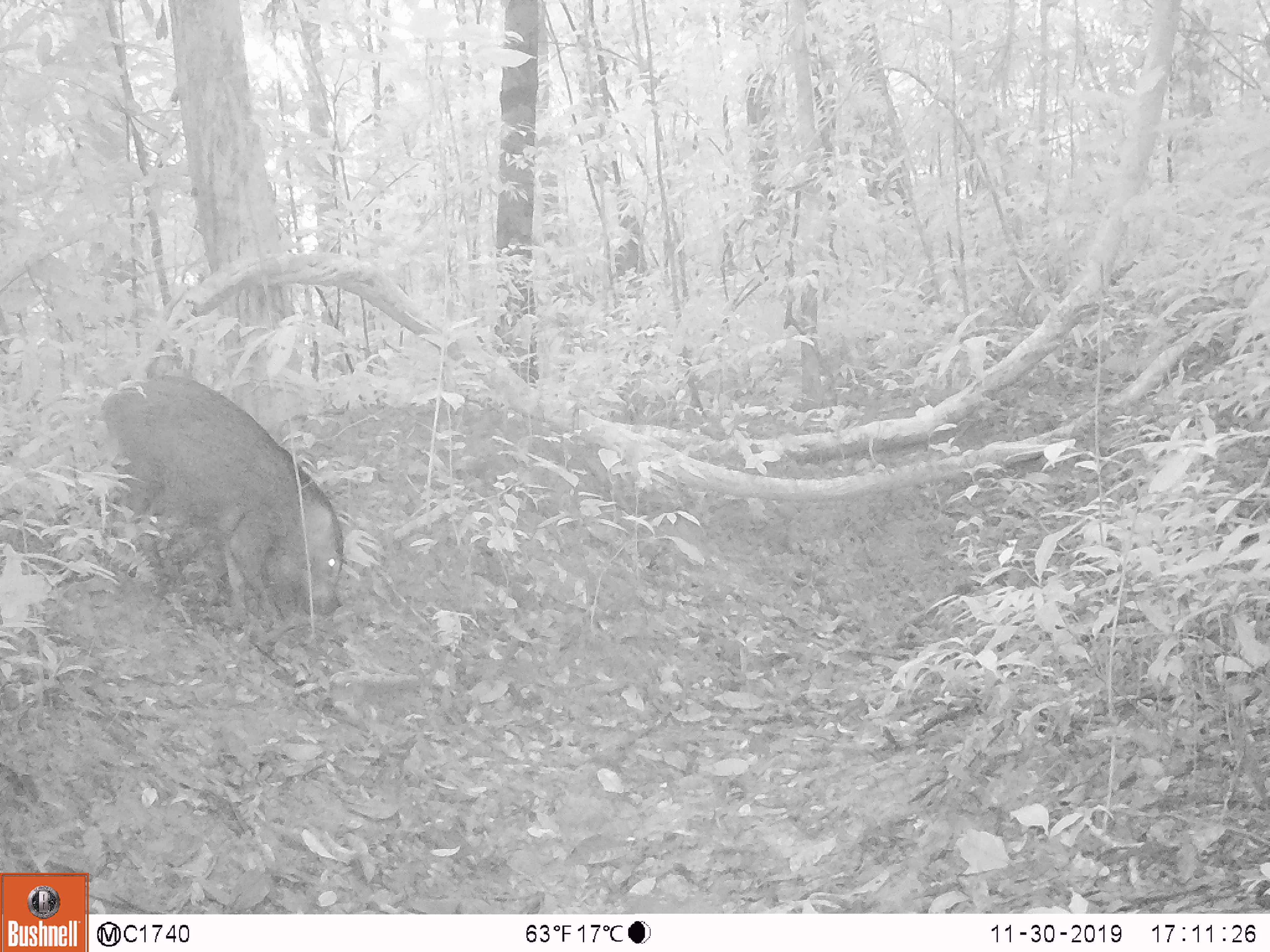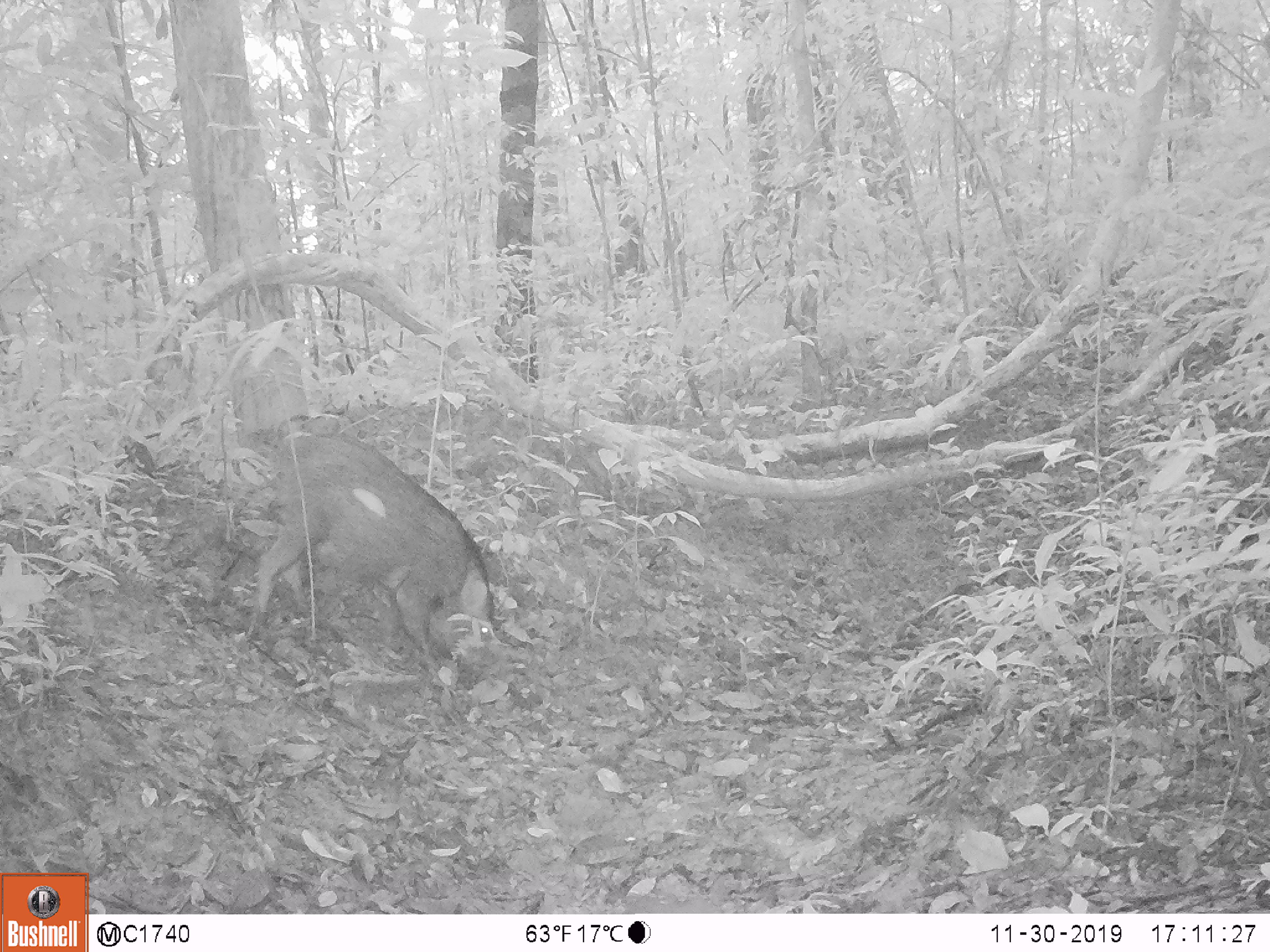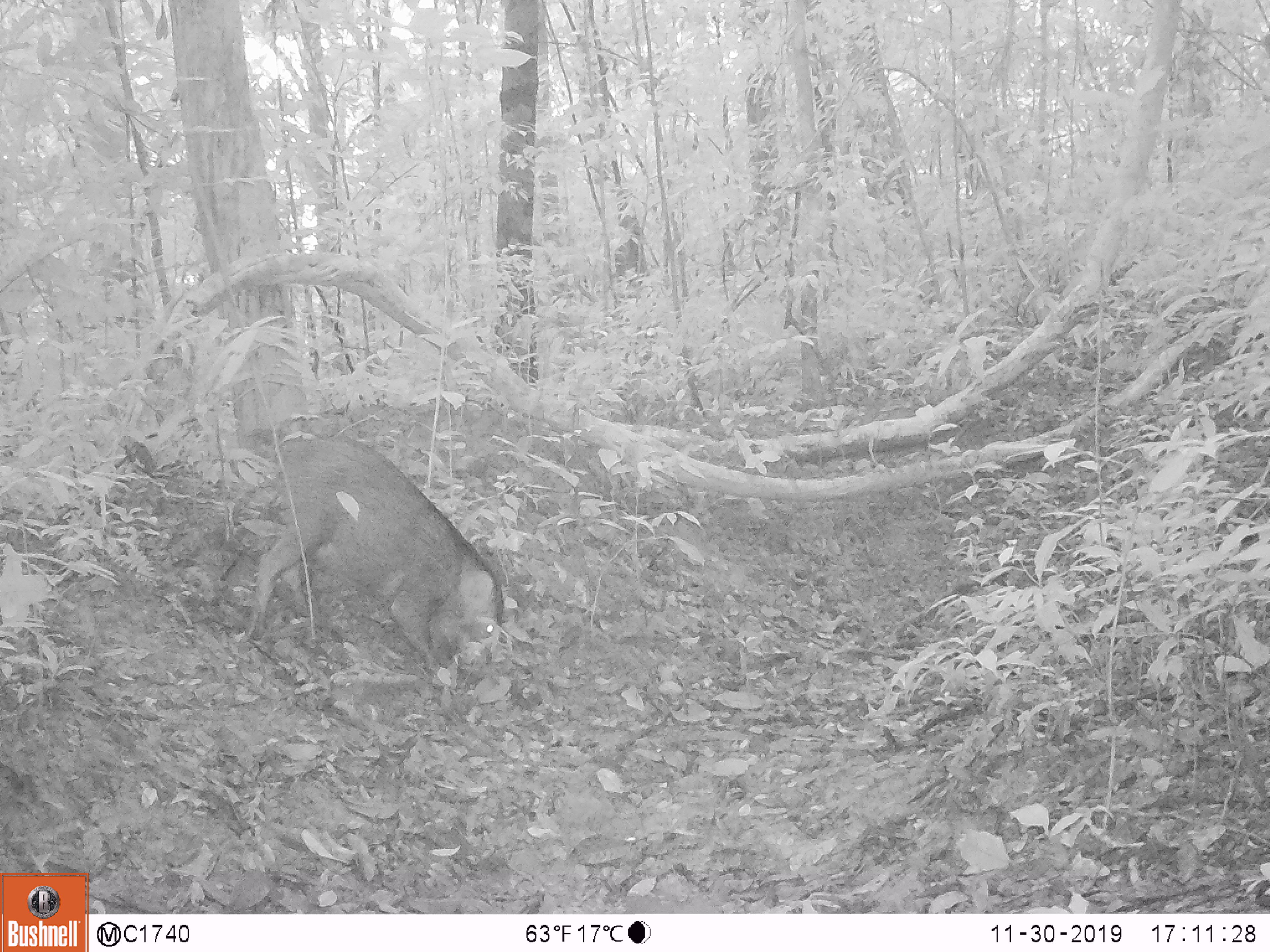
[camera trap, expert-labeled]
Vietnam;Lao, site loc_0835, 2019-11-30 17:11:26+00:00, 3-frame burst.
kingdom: Animalia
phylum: Chordata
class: Mammalia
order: Artiodactyla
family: Suidae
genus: Sus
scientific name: Sus scrofa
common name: eurasian wild pig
Eurasian wild pig (Sus scrofa). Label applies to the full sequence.